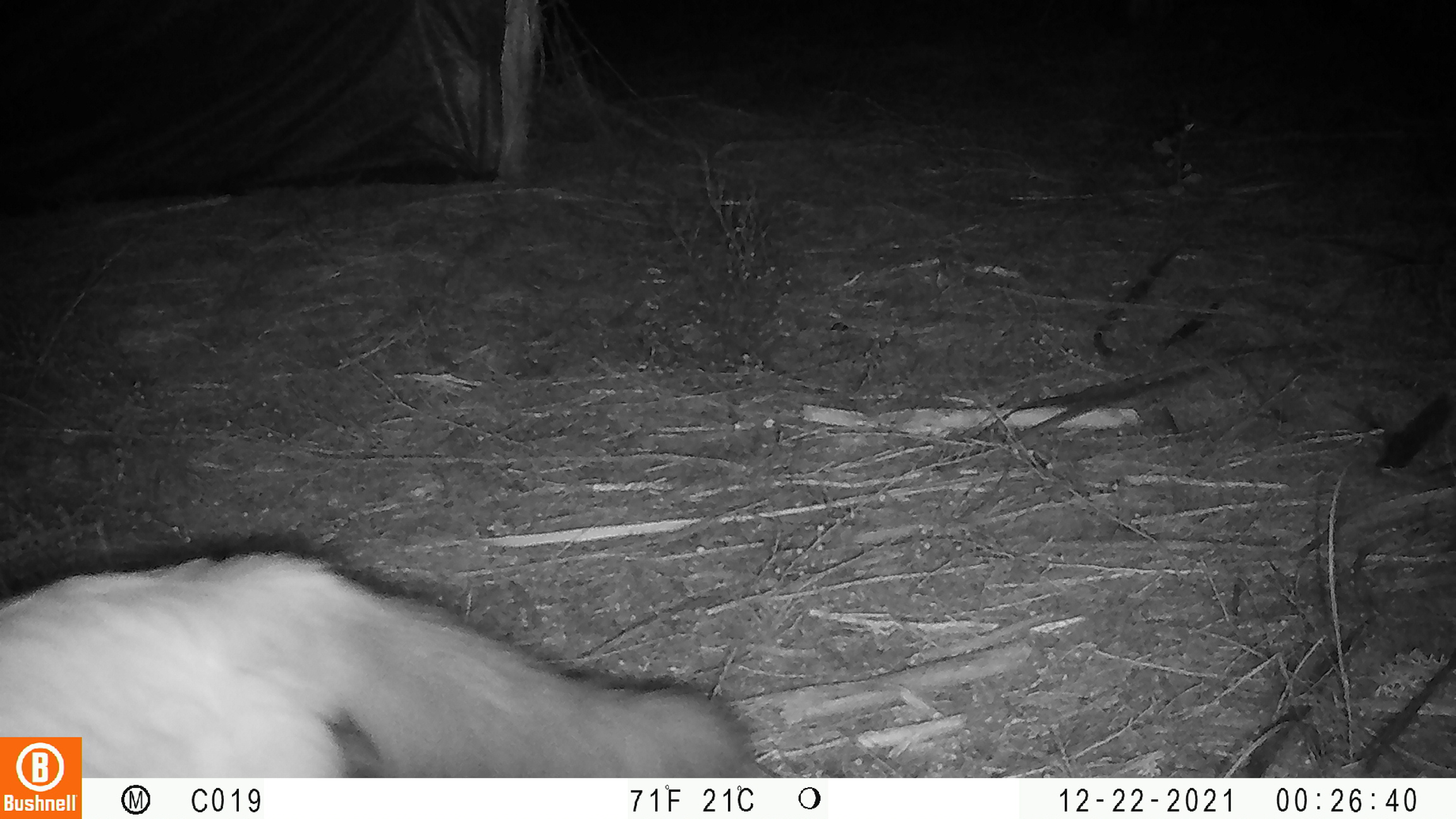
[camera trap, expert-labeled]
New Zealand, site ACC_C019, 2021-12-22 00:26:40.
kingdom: Animalia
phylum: Chordata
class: Mammalia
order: Carnivora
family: Felidae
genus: Felis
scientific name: Felis catus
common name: domestic cat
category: cat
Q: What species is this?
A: Cat (domestic cat) (Felis catus).